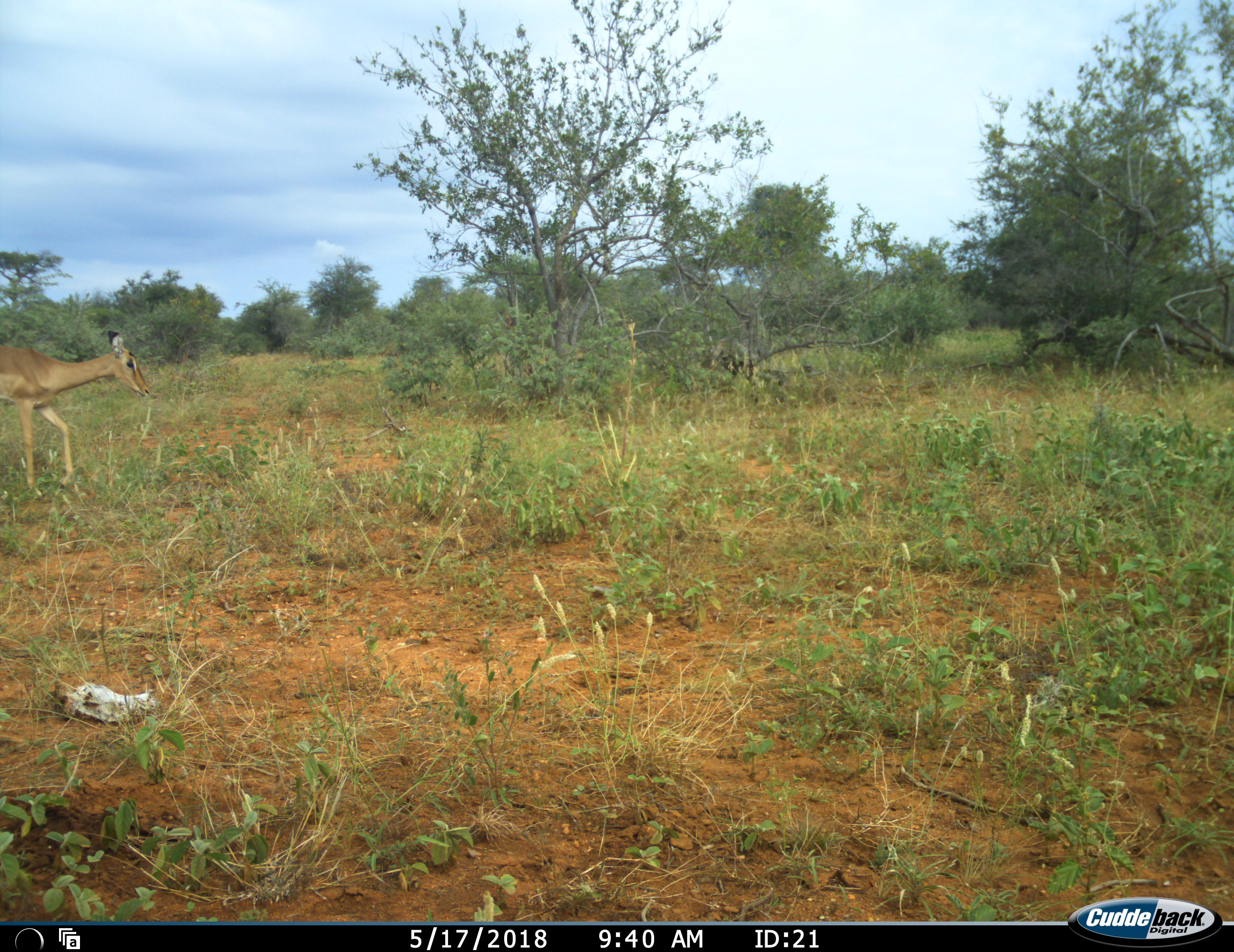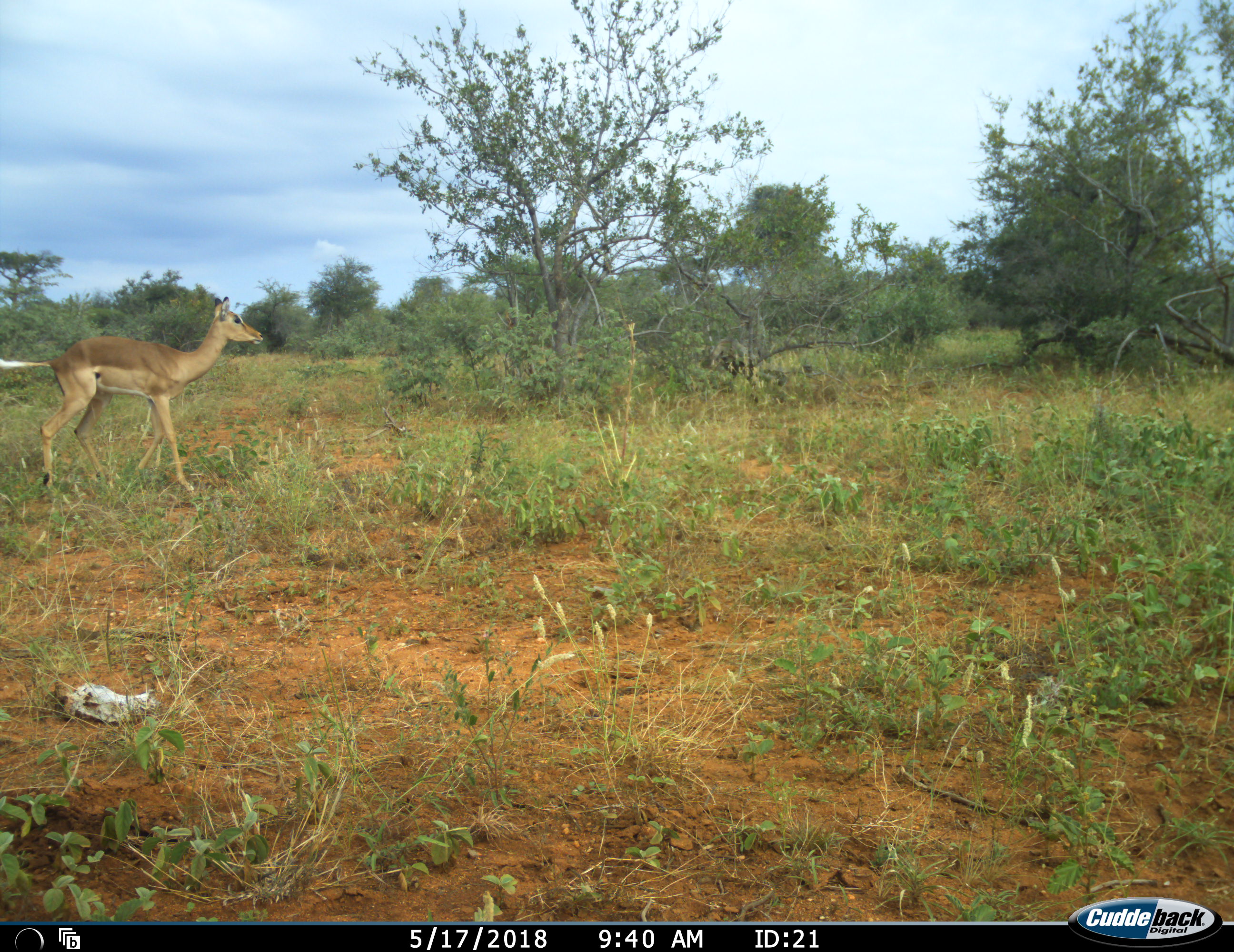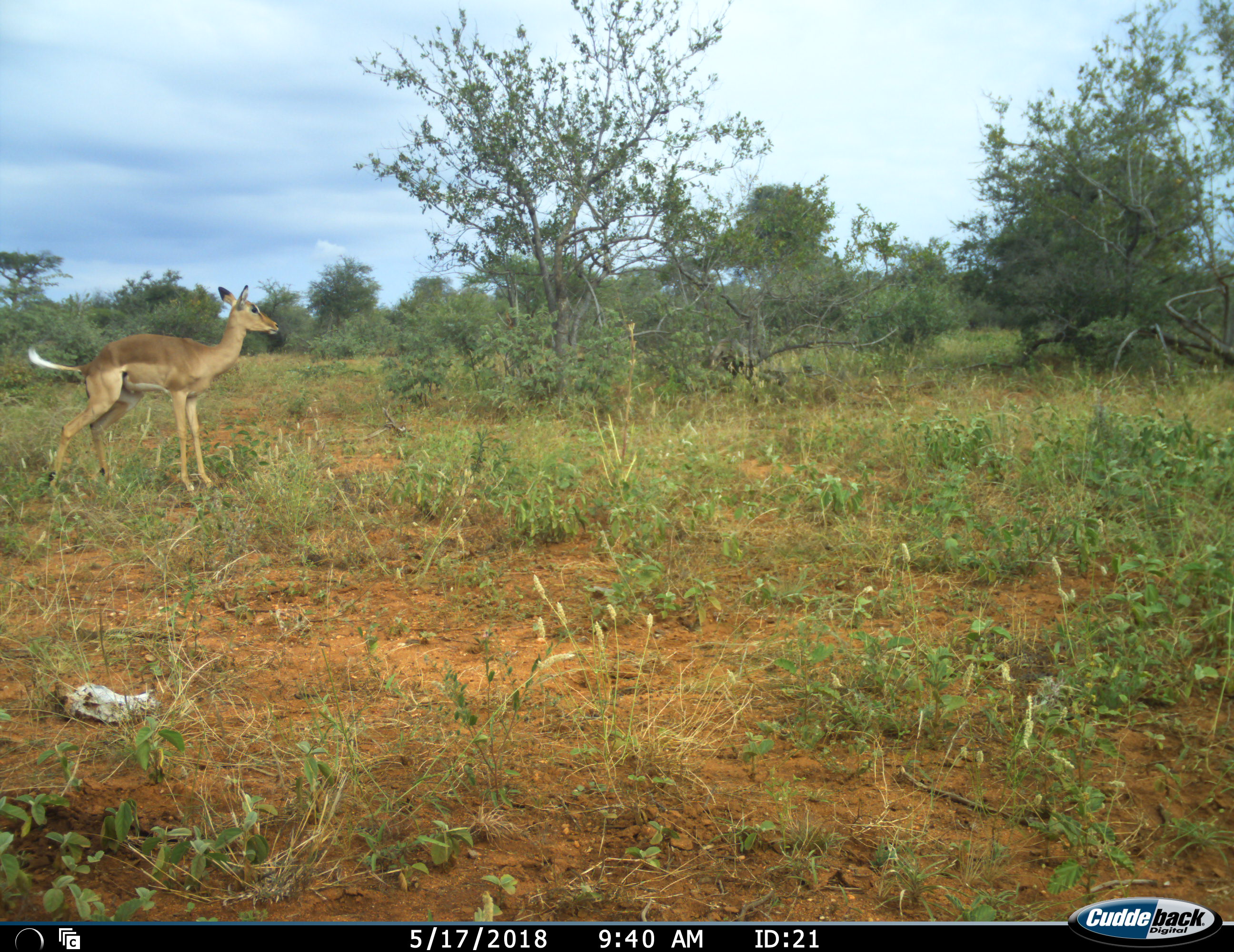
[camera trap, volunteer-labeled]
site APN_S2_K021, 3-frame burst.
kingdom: Animalia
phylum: Chordata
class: Mammalia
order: Artiodactyla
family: Bovidae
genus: Aepyceros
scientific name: Aepyceros melampus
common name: impala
Impala (Aepyceros melampus), count 1. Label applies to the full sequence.